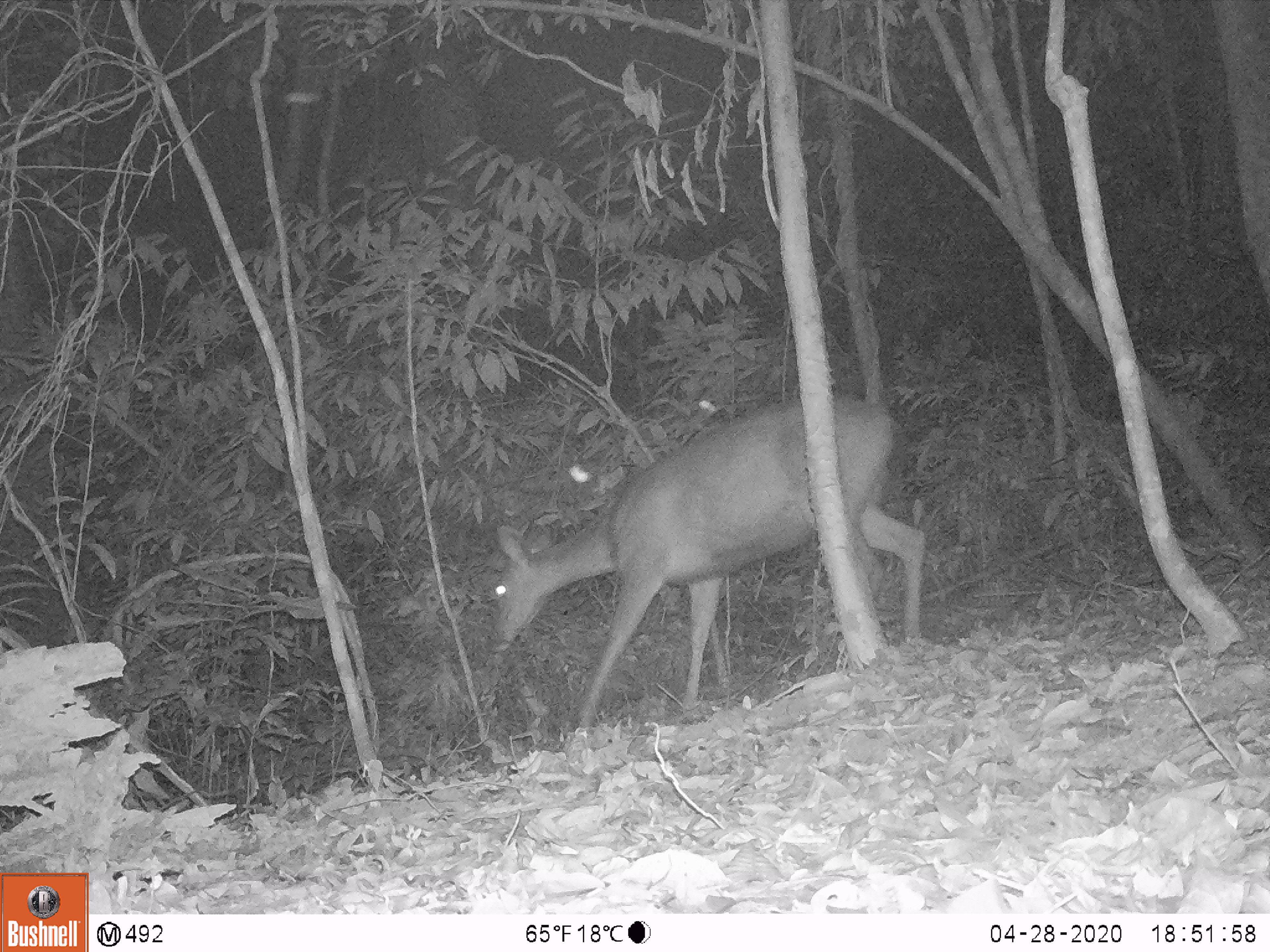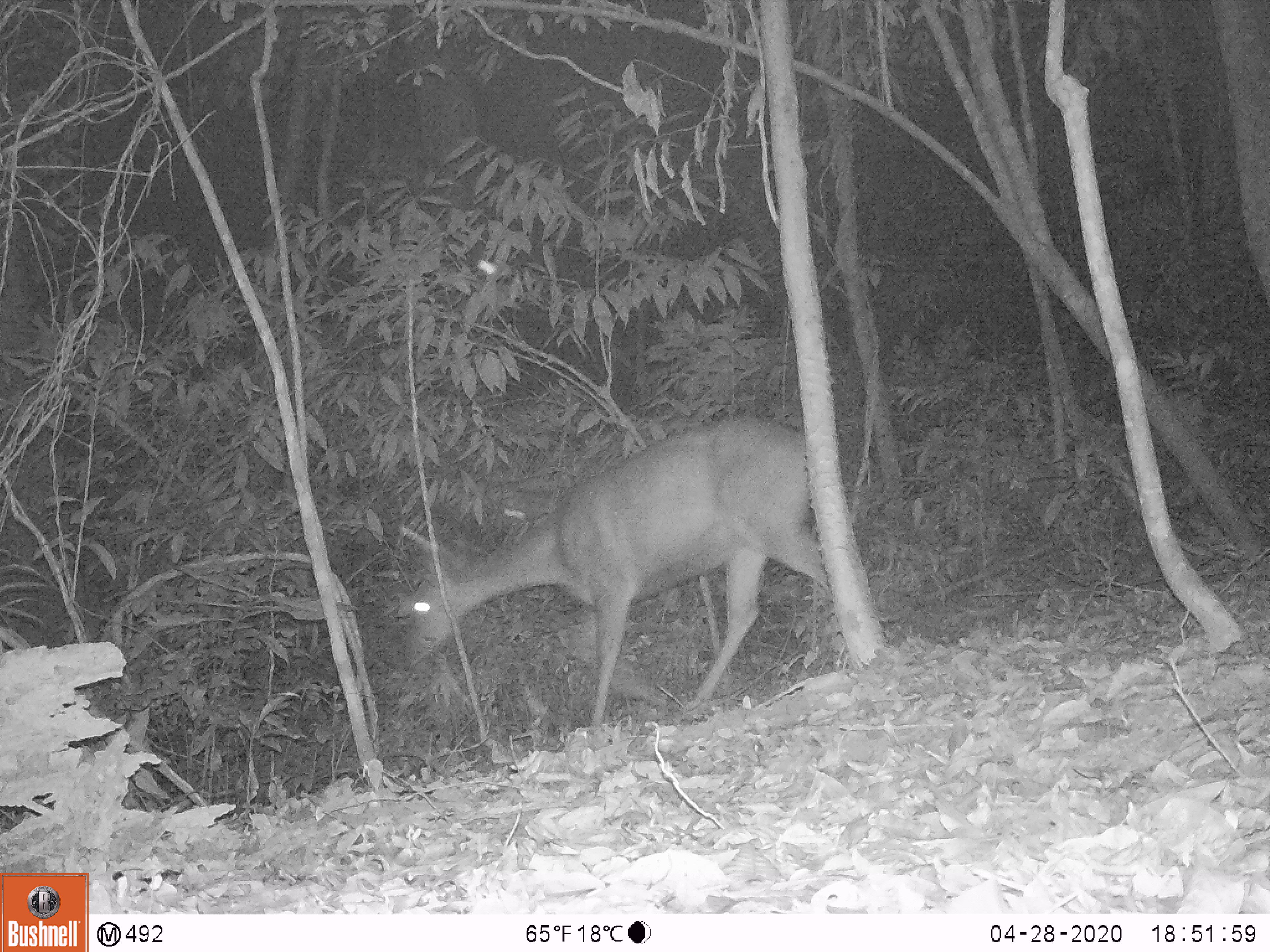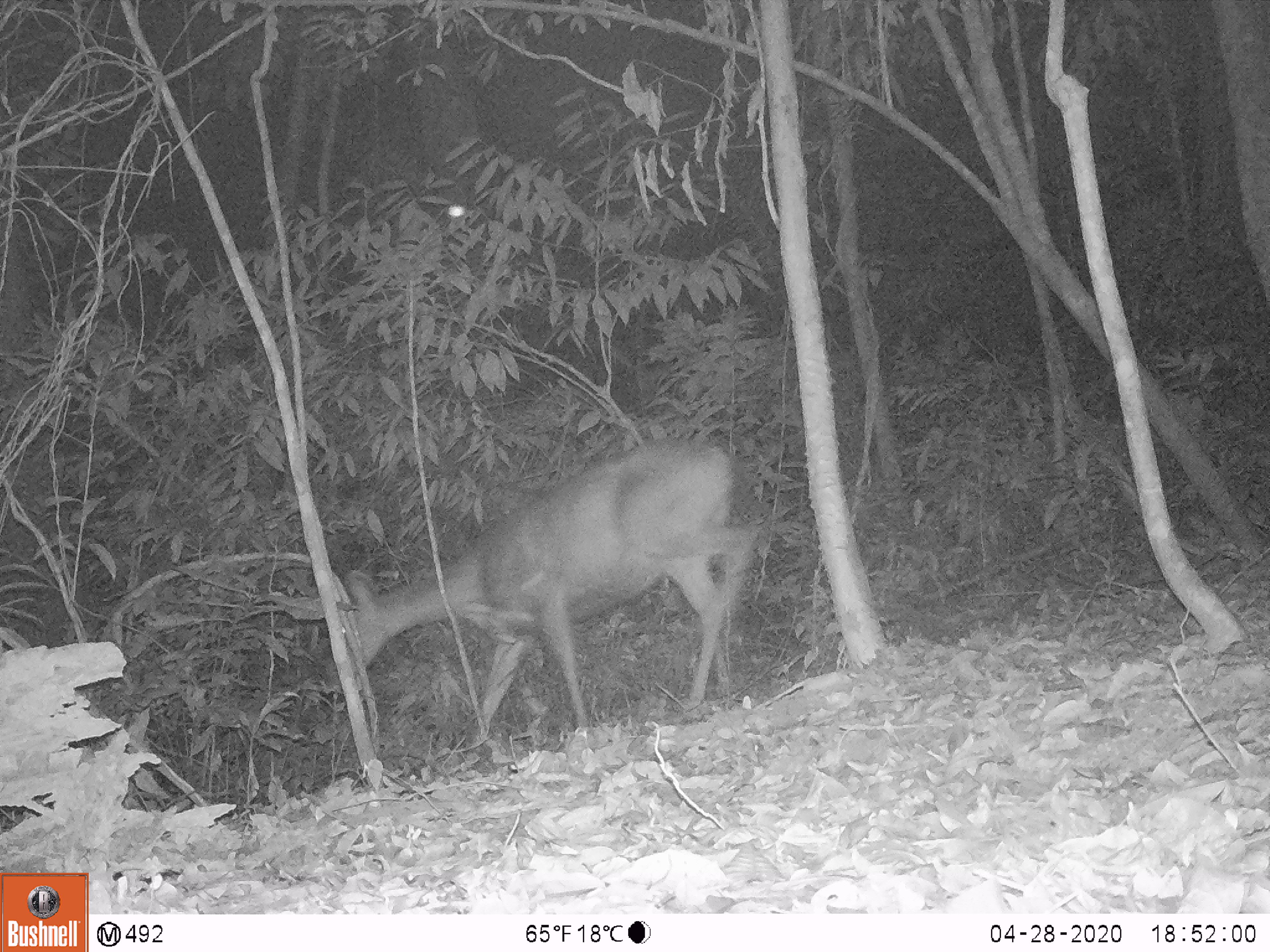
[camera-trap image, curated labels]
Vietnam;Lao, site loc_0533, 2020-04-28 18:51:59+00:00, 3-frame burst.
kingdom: Animalia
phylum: Chordata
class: Mammalia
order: Artiodactyla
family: Cervidae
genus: Rusa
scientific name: Rusa unicolor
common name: sambar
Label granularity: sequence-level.